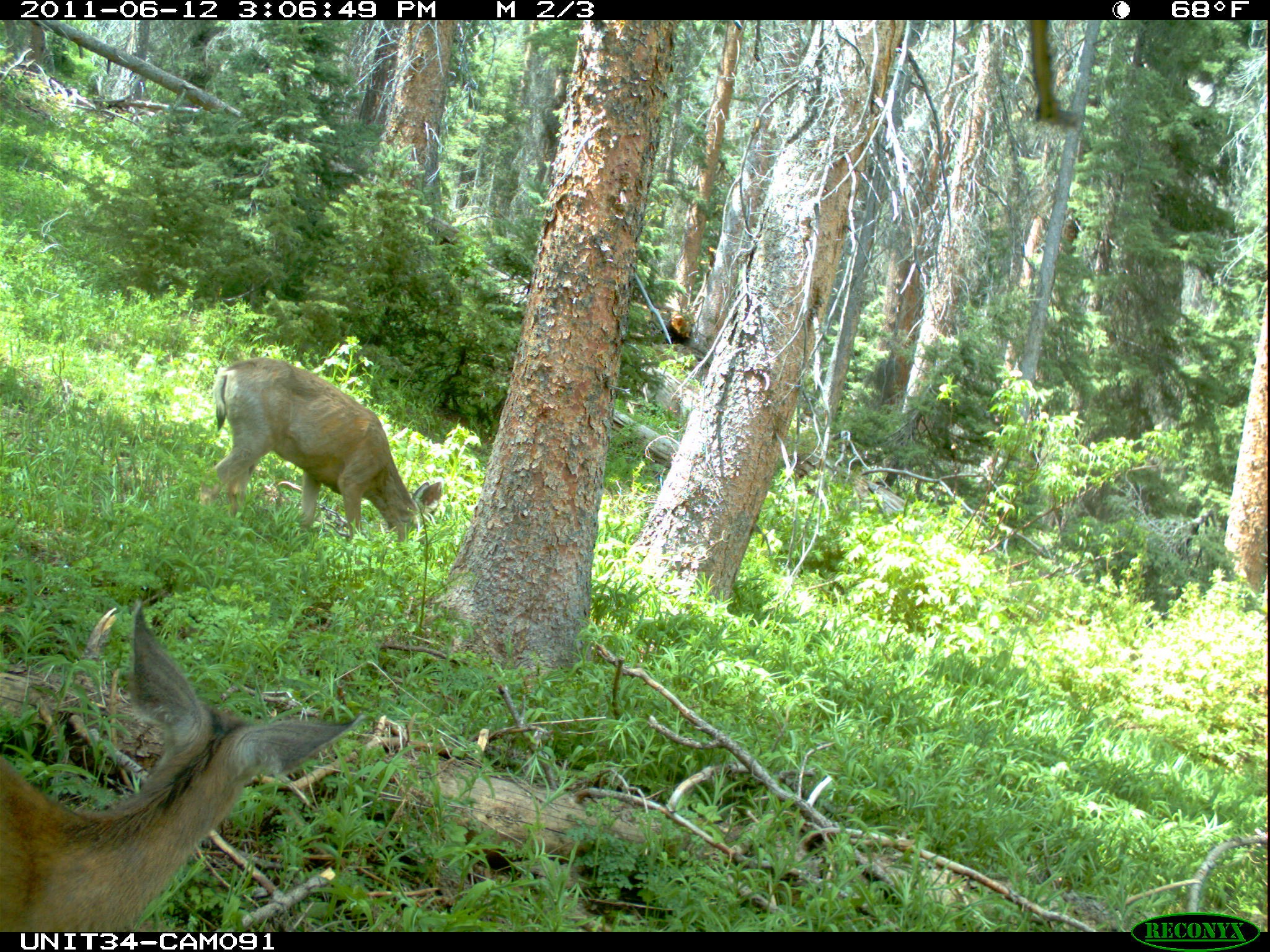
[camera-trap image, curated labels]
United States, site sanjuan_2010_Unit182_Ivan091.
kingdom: Animalia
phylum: Chordata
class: Mammalia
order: Artiodactyla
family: Cervidae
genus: Odocoileus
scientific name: Odocoileus hemionus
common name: mule deer